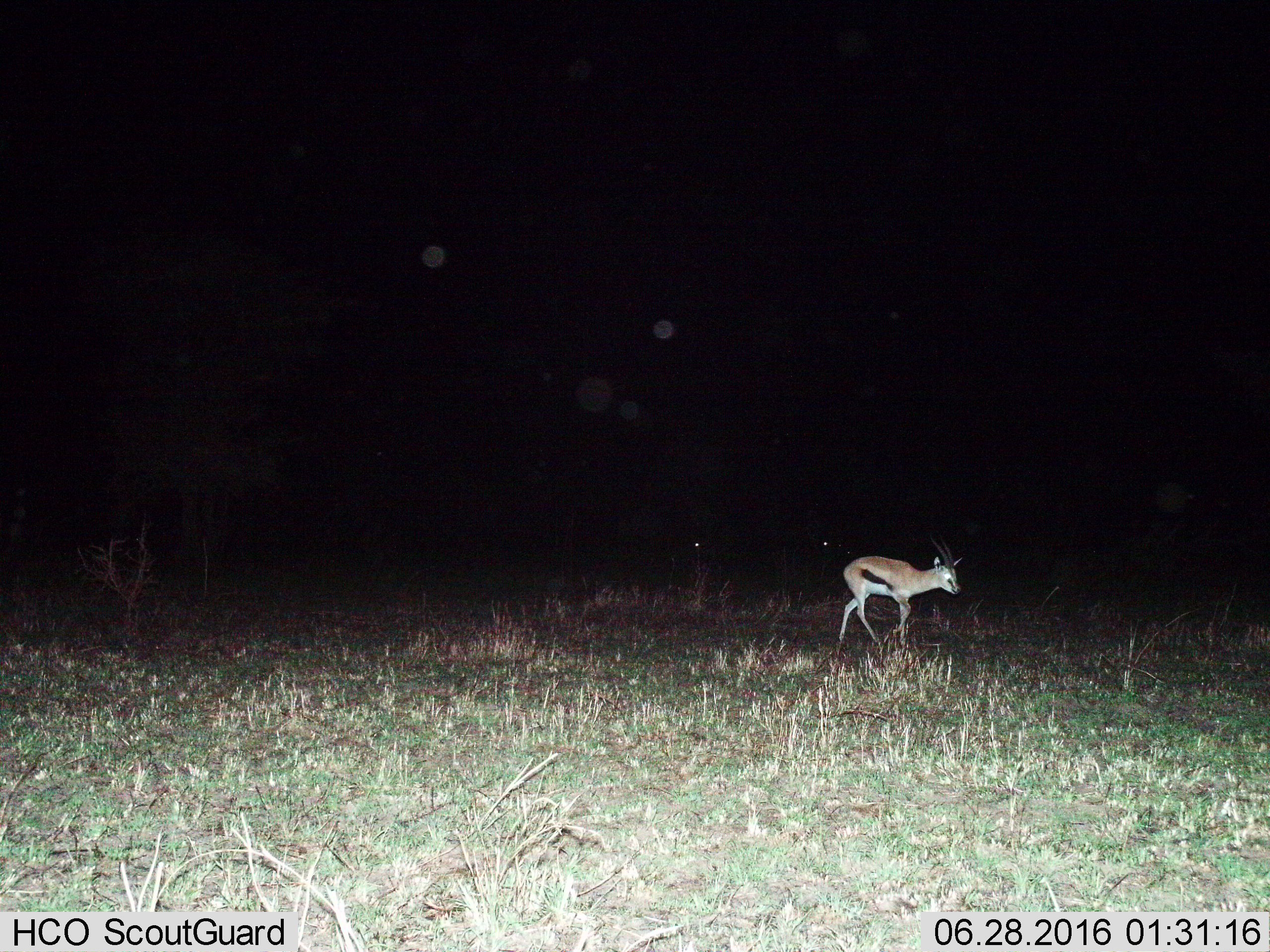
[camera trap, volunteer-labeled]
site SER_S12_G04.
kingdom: Animalia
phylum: Chordata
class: Mammalia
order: Artiodactyla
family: Bovidae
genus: Eudorcas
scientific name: Eudorcas thomsonii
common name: thomson's gazelle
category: gazellethomsons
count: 1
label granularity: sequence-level